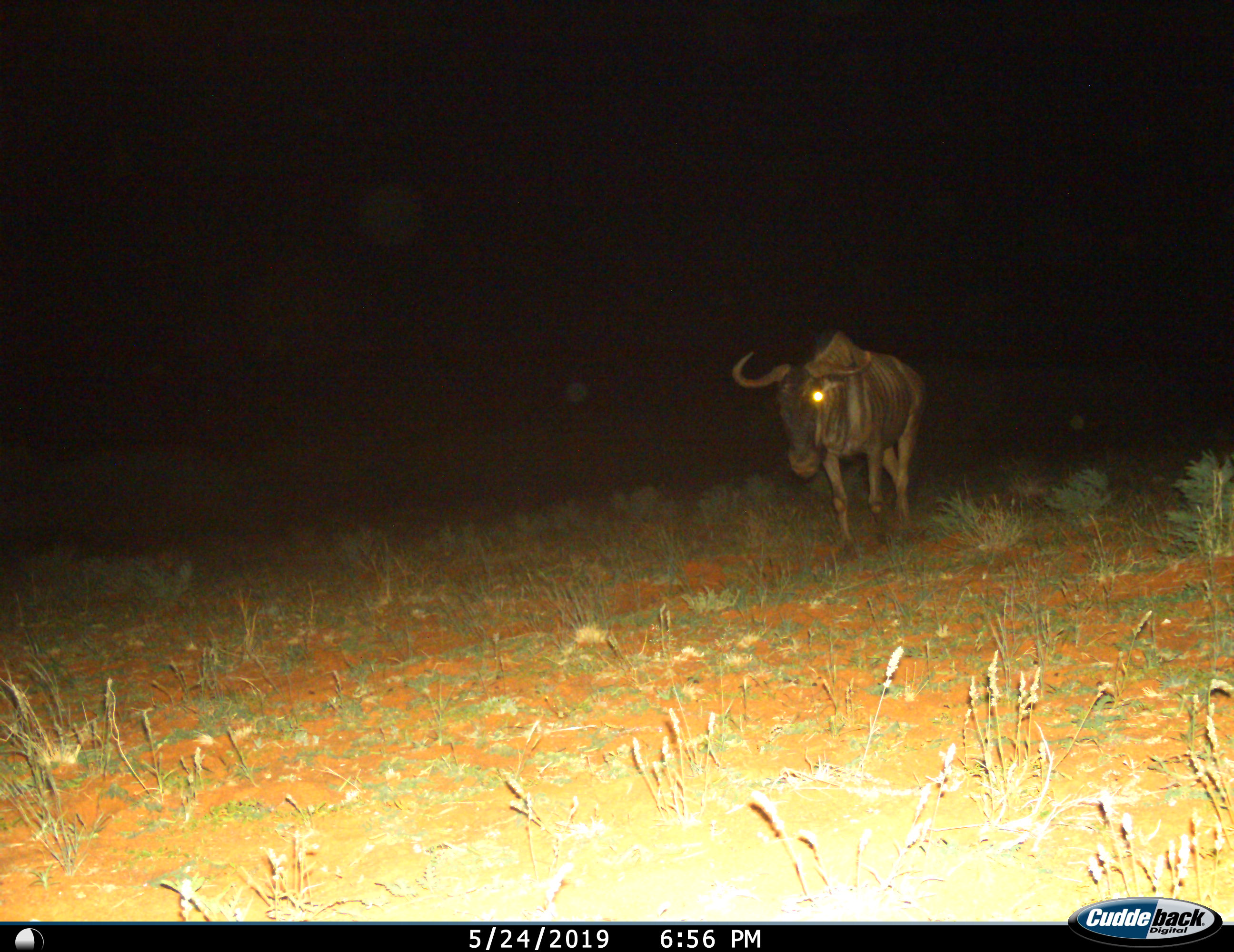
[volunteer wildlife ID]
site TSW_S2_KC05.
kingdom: Animalia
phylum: Chordata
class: Mammalia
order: Artiodactyla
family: Bovidae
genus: Connochaetes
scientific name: Connochaetes taurinus taurinus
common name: blue wildebeest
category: wildebeestblue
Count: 1.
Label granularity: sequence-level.